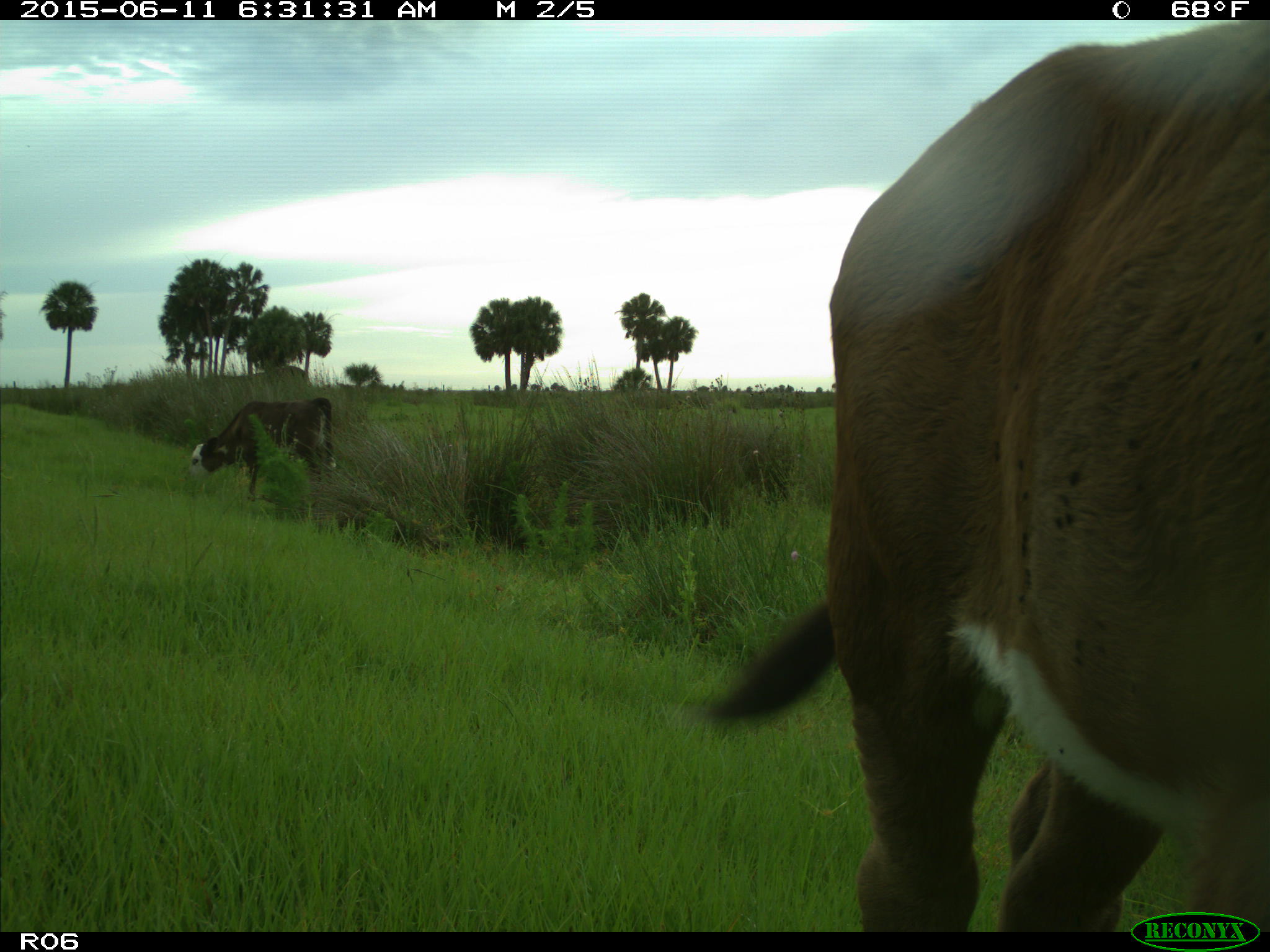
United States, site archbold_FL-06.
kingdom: Animalia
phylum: Chordata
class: Mammalia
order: Artiodactyla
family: Bovidae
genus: Bos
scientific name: Bos taurus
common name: domestic cow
Bos taurus (domestic cow).